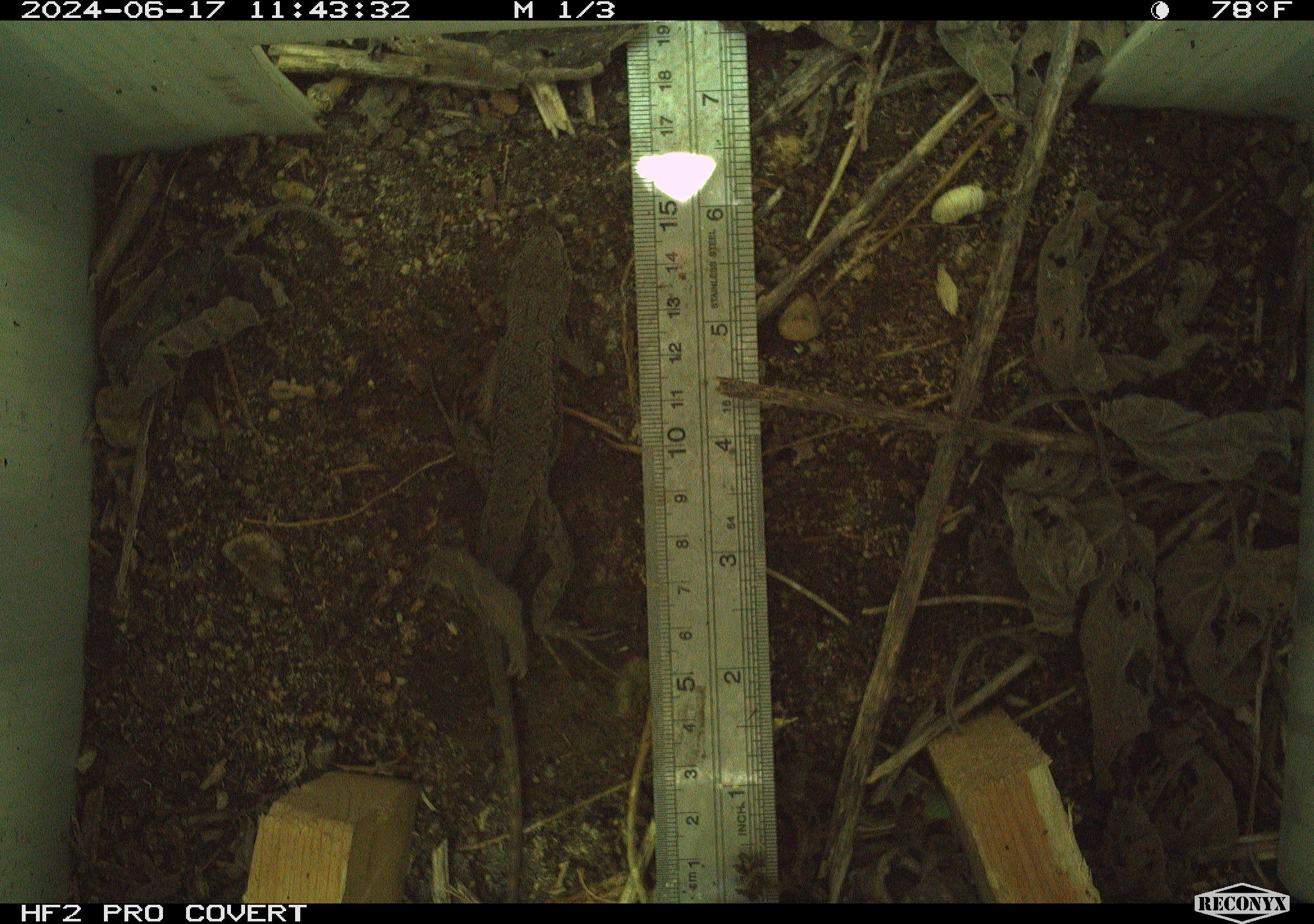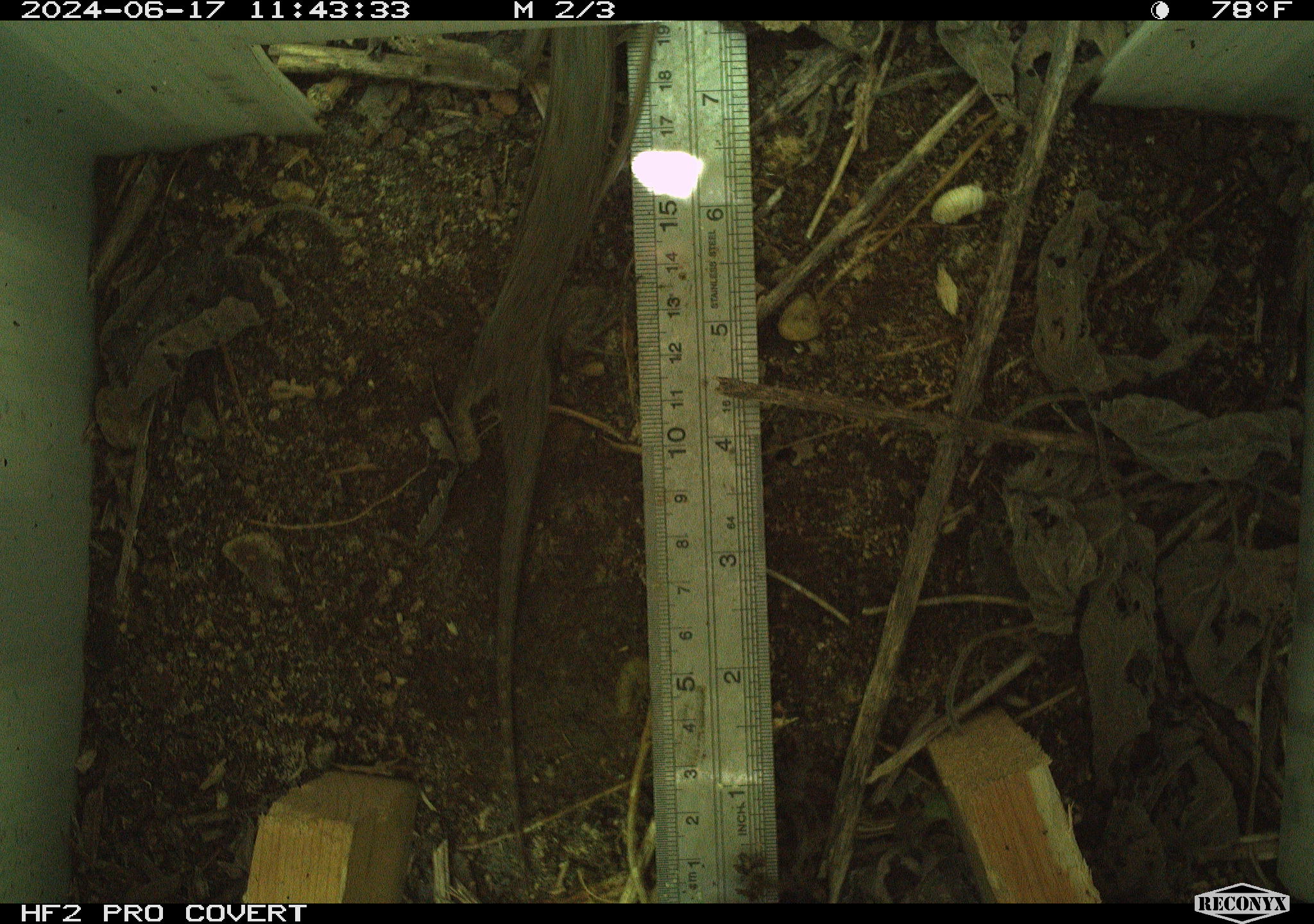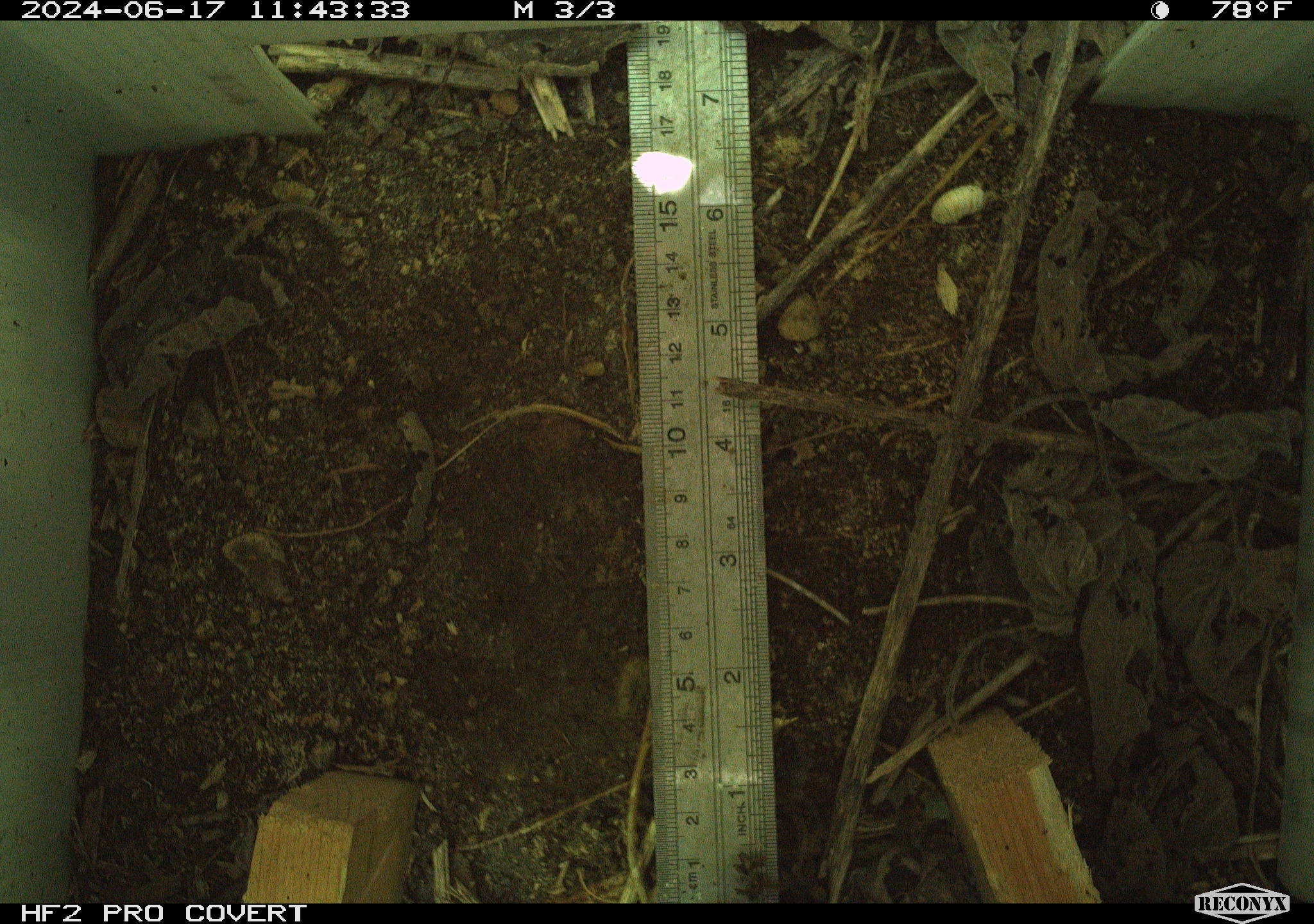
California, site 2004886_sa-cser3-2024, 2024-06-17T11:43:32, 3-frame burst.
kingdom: Animalia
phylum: Chordata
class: Reptilia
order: Squamata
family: Phrynosomatidae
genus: Sceloporus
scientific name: Sceloporus occidentalis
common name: western fence lizard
Western fence lizard (Sceloporus occidentalis).